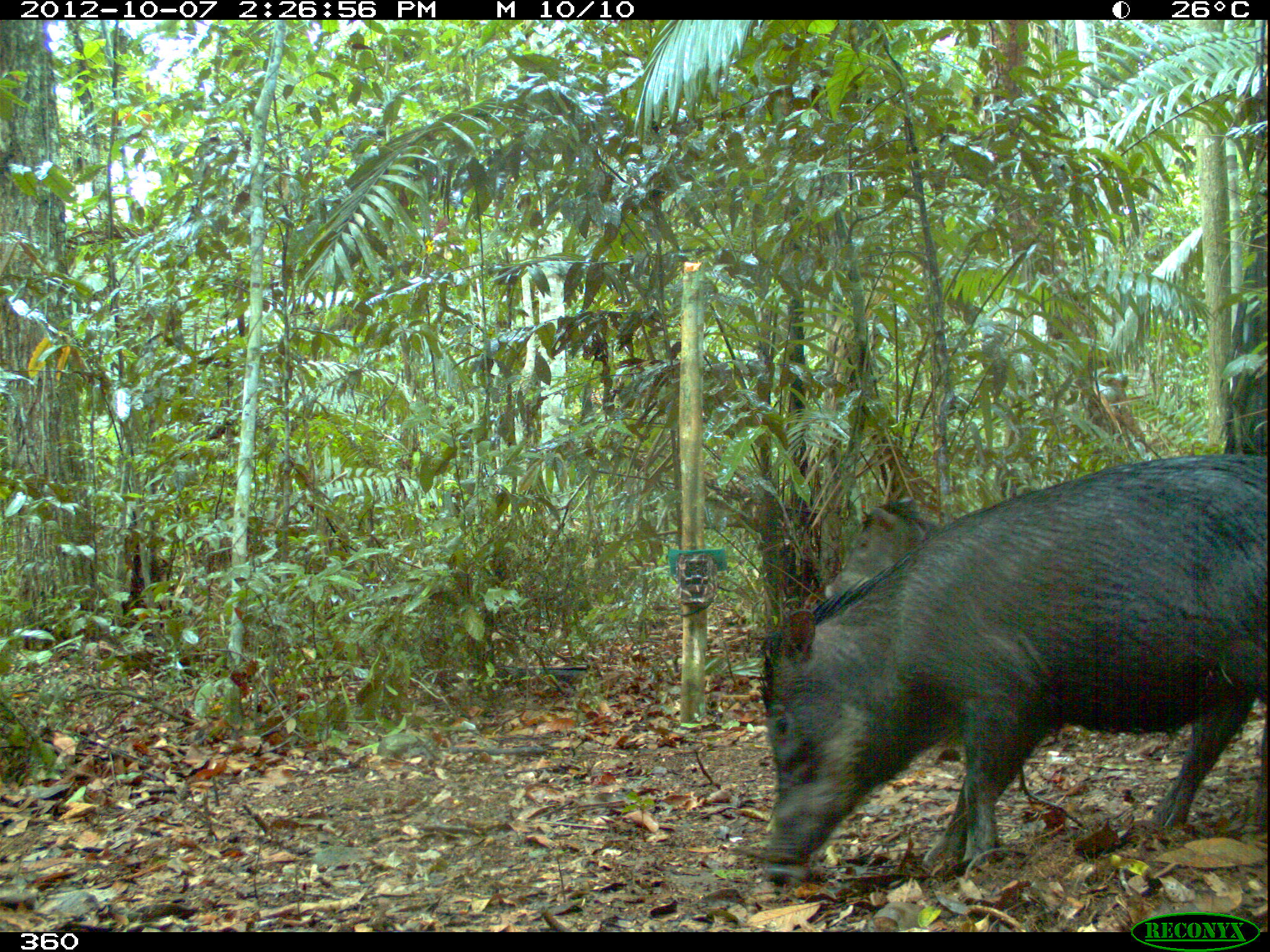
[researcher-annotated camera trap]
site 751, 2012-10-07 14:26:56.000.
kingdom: Animalia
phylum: Chordata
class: Mammalia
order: Artiodactyla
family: Tayassuidae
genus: Tayassu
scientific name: Tayassu pecari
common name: white-lipped peccary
Tayassu pecari (white-lipped peccary).